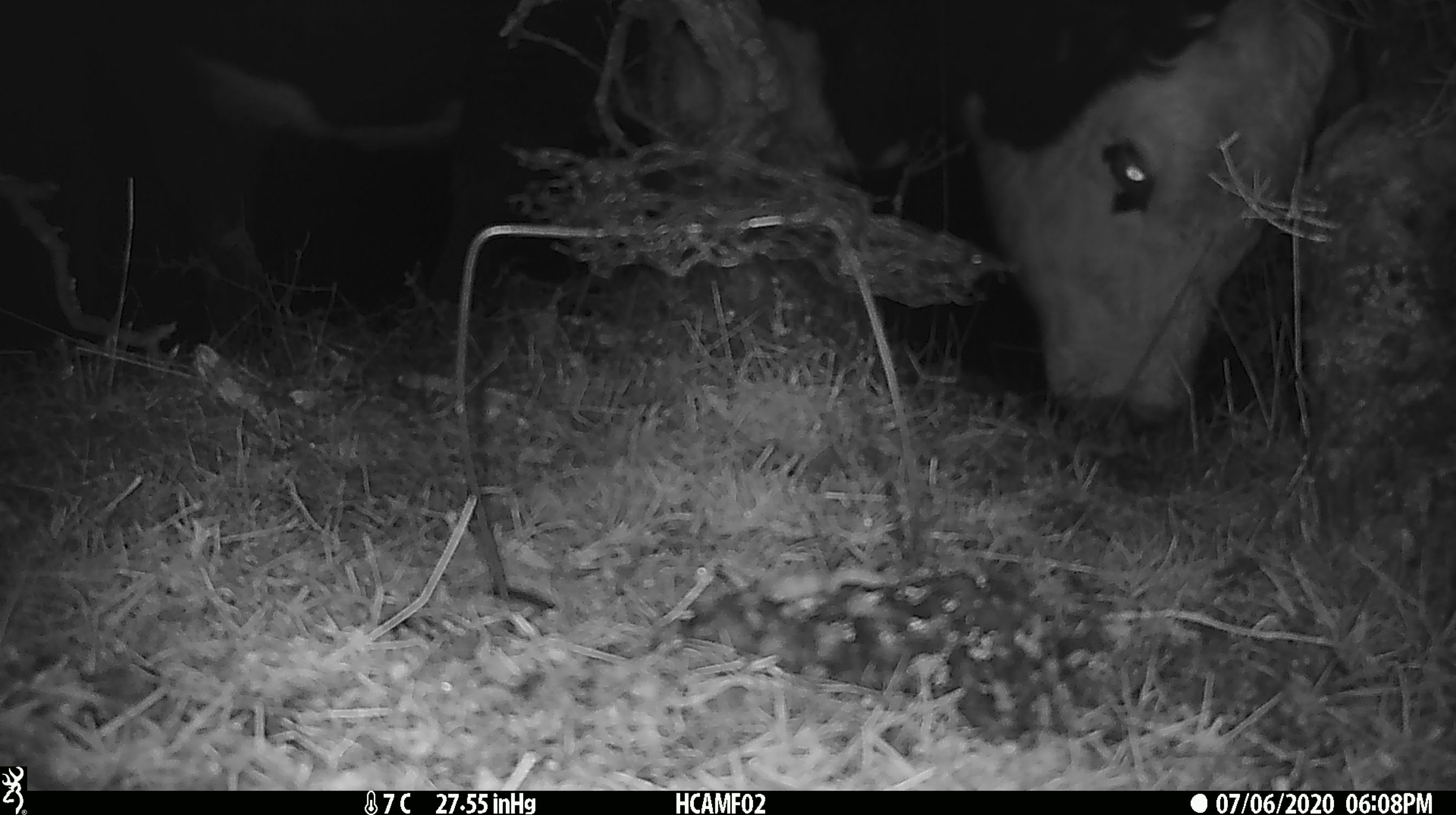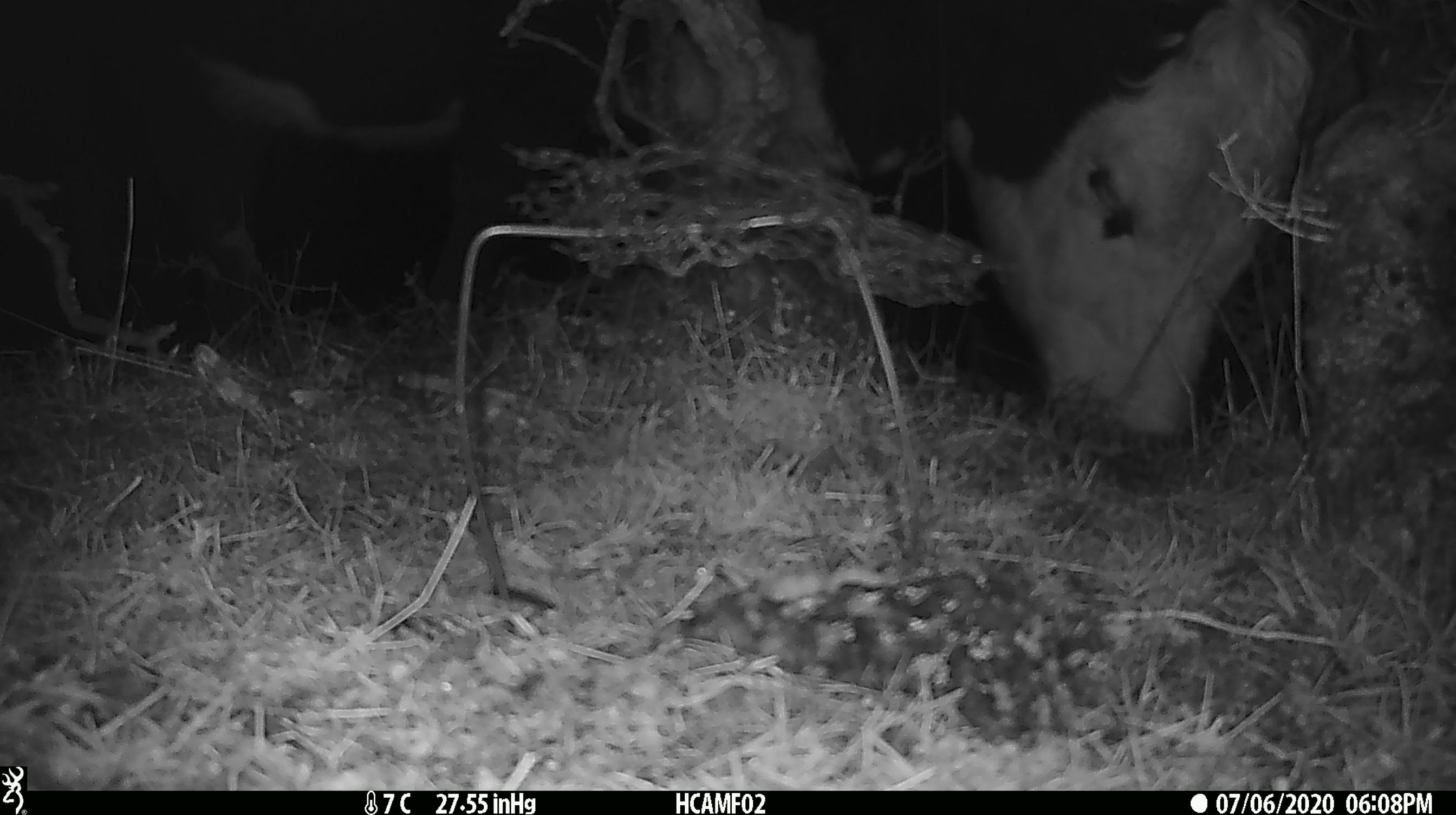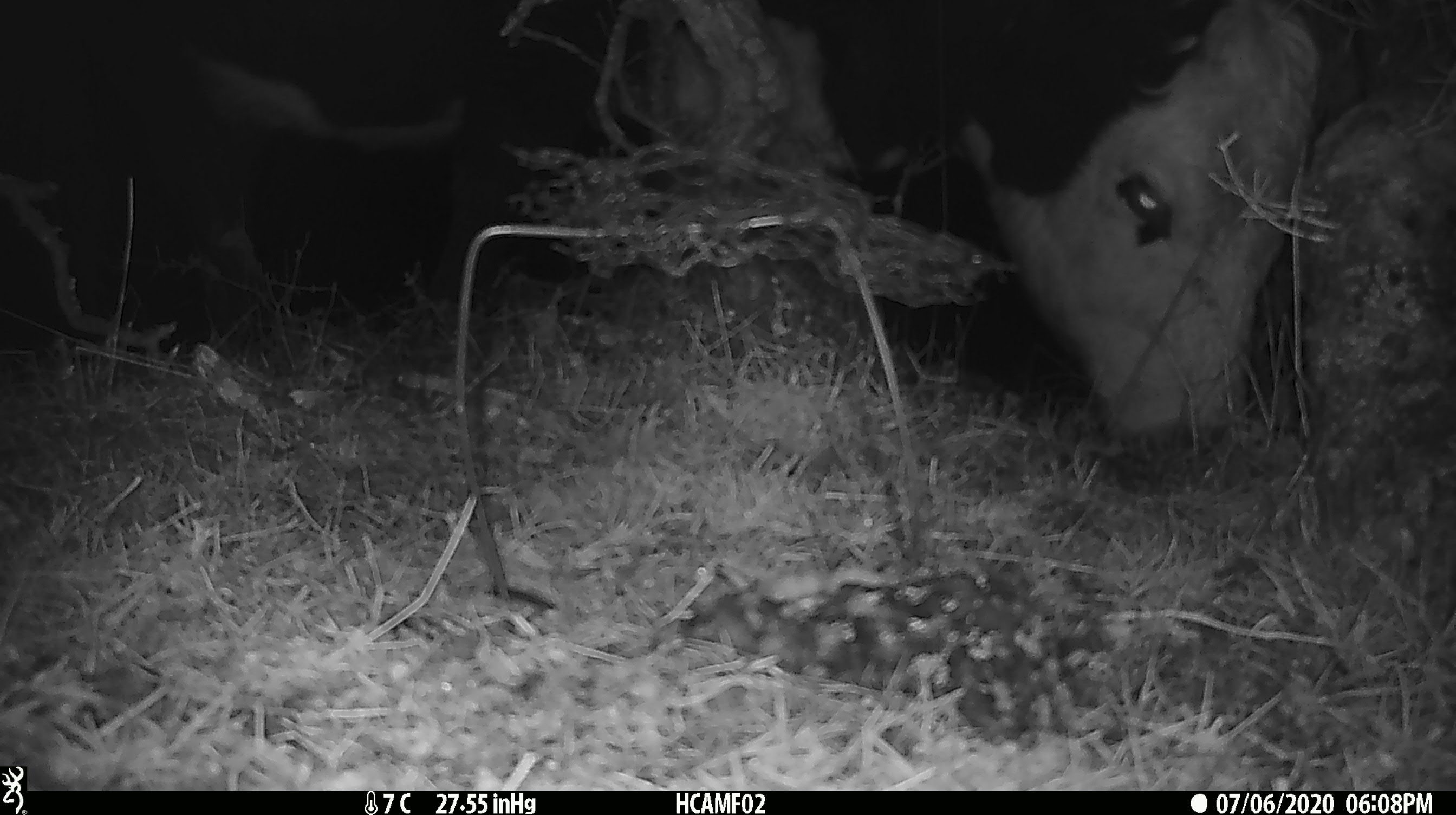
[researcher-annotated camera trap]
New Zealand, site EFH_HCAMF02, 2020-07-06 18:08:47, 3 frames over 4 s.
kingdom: Animalia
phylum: Chordata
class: Mammalia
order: Artiodactyla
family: Bovidae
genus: Bos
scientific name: Bos taurus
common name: domestic cow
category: cow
Cow (domestic cow) (Bos taurus).